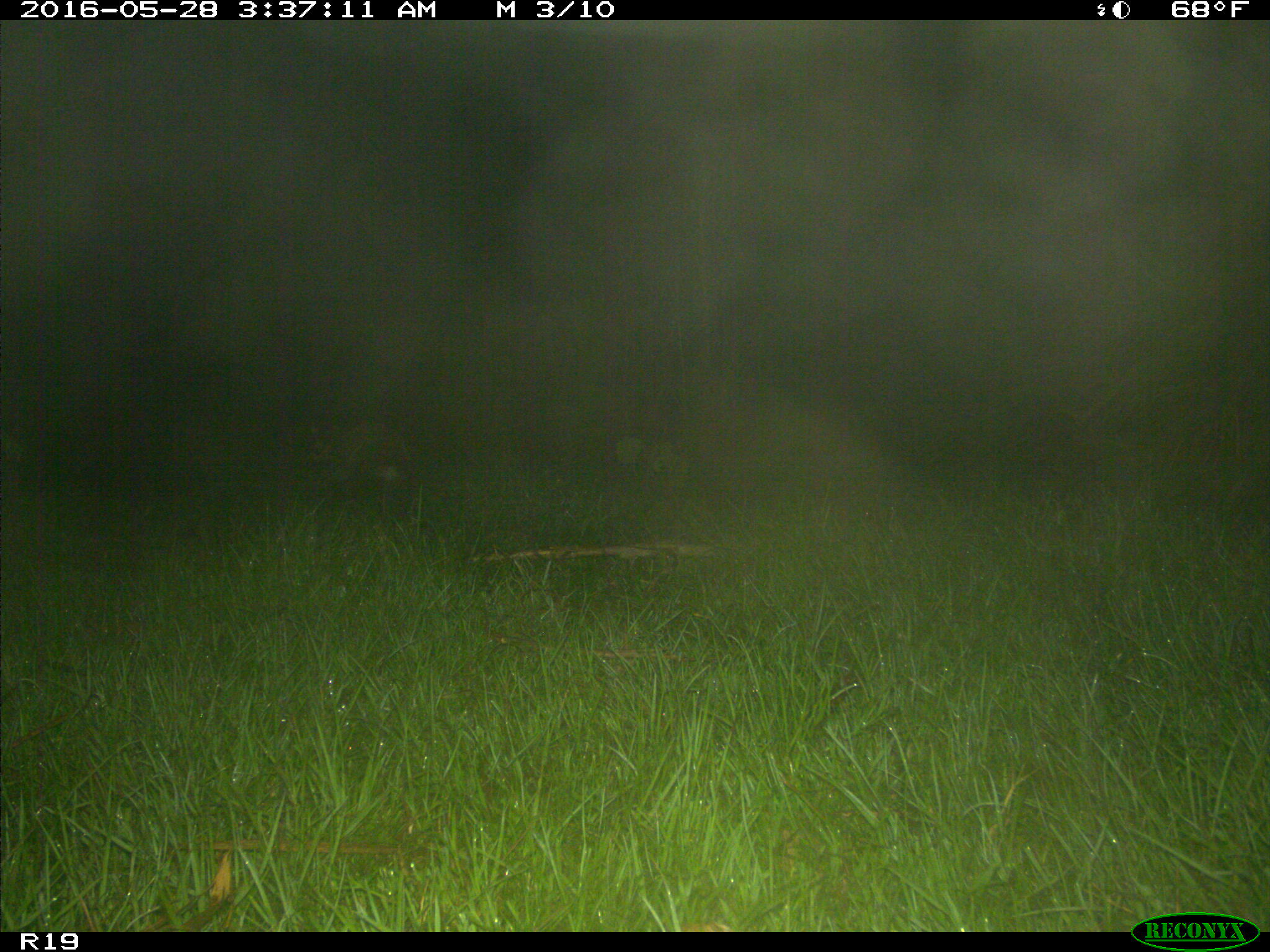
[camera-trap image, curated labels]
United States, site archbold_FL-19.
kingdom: Animalia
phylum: Chordata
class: Mammalia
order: Carnivora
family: Procyonidae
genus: Procyon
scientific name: Procyon lotor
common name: common raccoon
Procyon lotor (common raccoon).